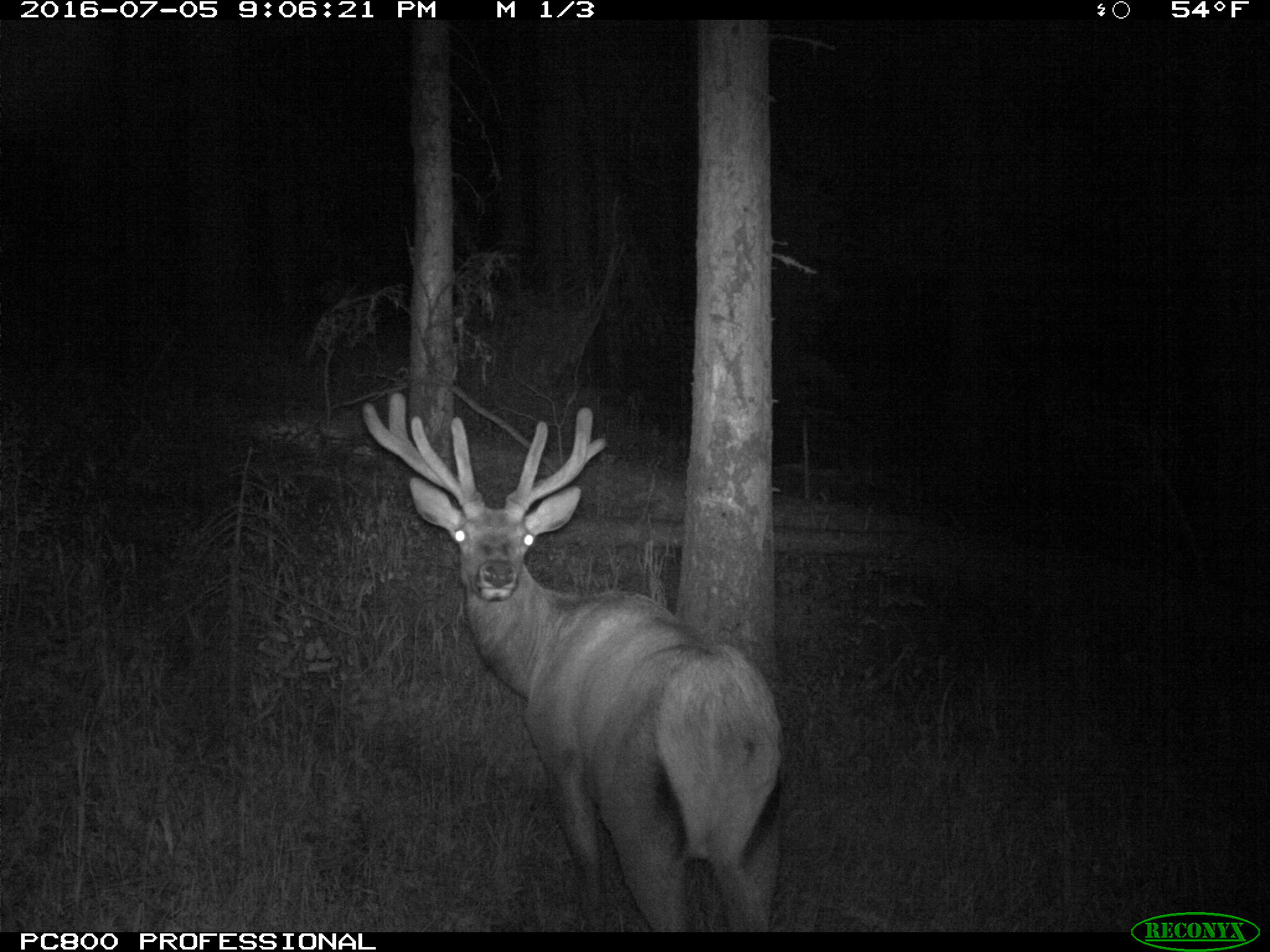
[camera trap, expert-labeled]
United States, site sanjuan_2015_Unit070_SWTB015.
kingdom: Animalia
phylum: Chordata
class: Mammalia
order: Artiodactyla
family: Cervidae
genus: Cervus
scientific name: Cervus elaphus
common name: red deer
Cervus elaphus (red deer).